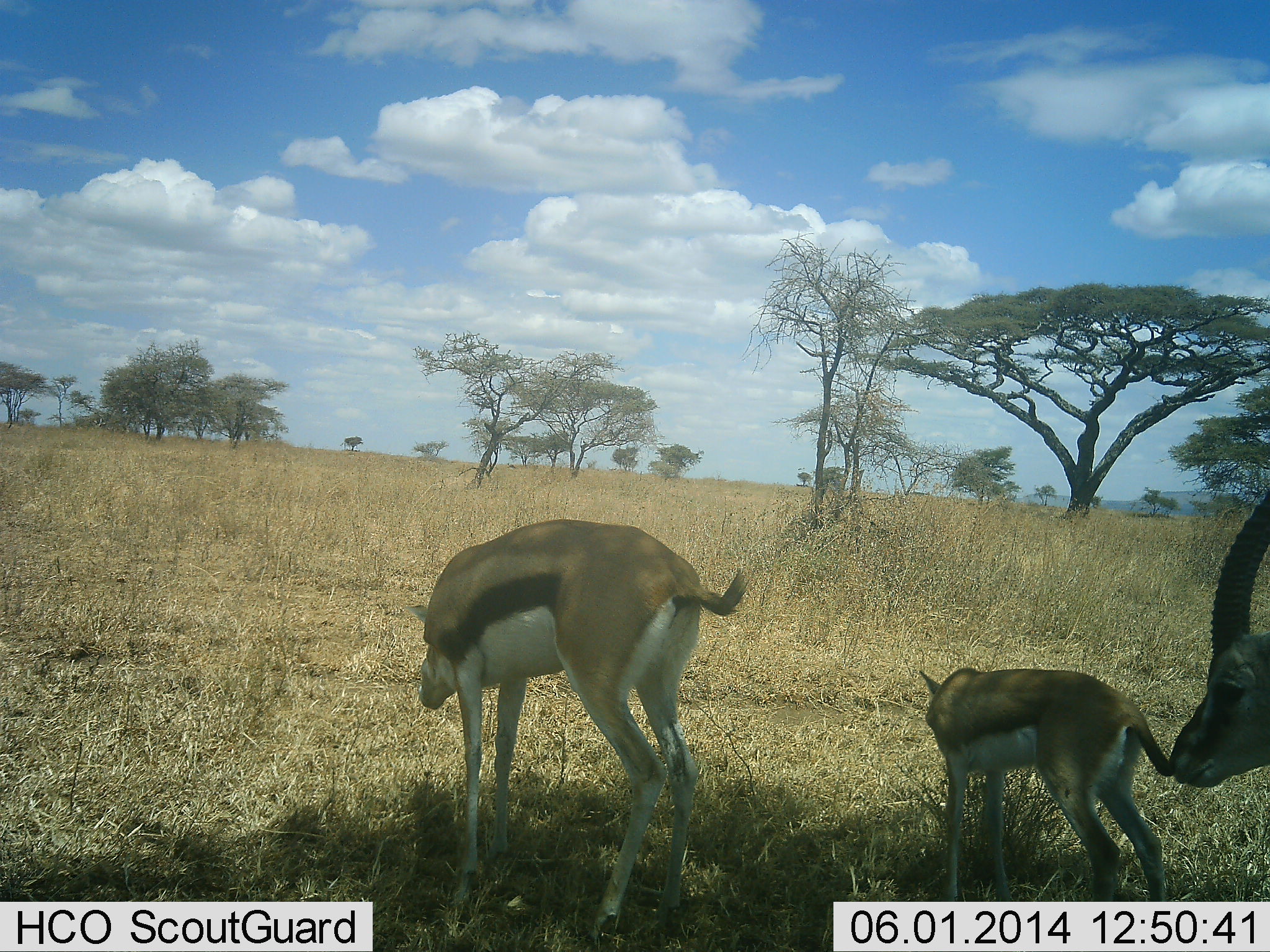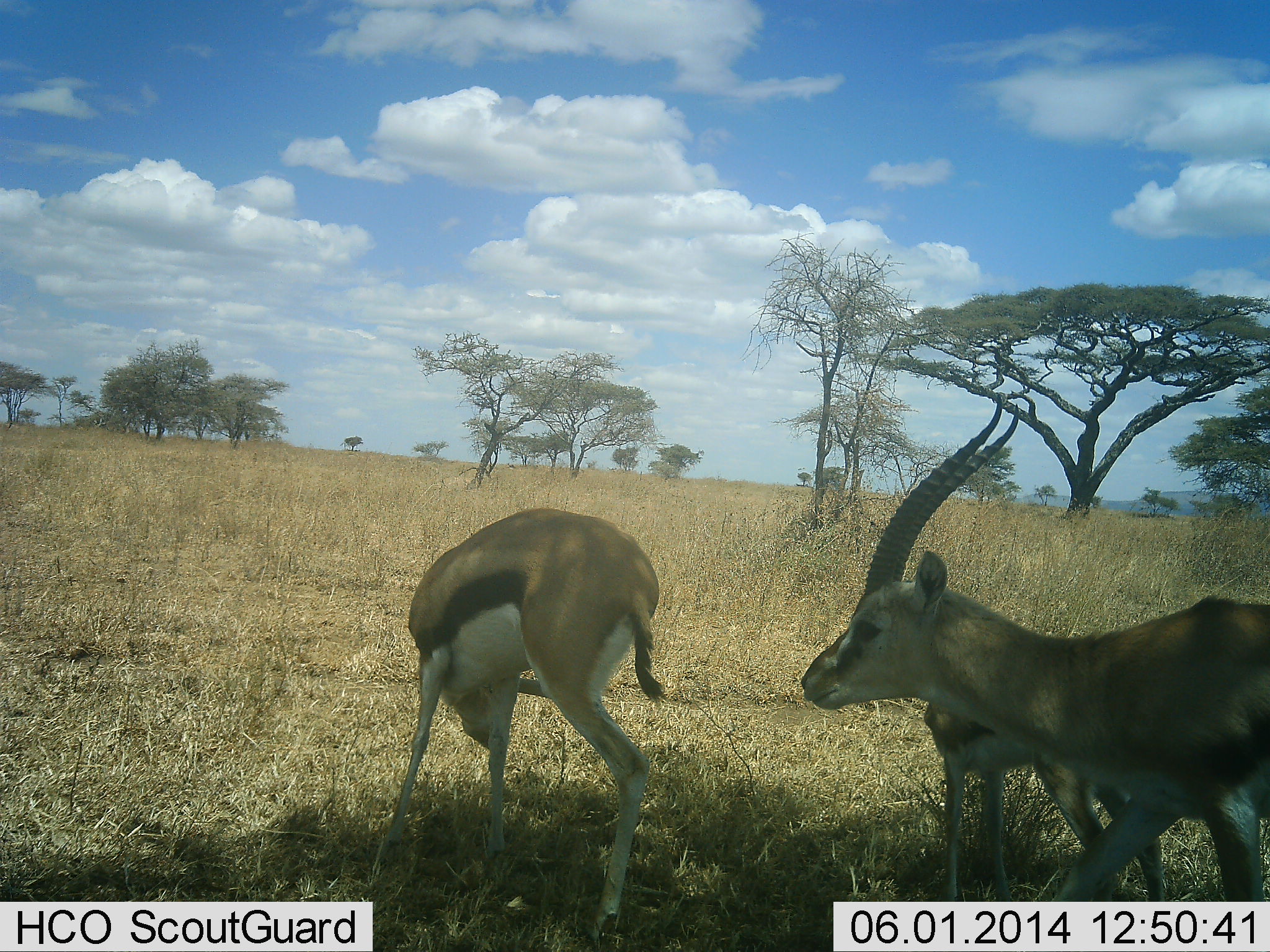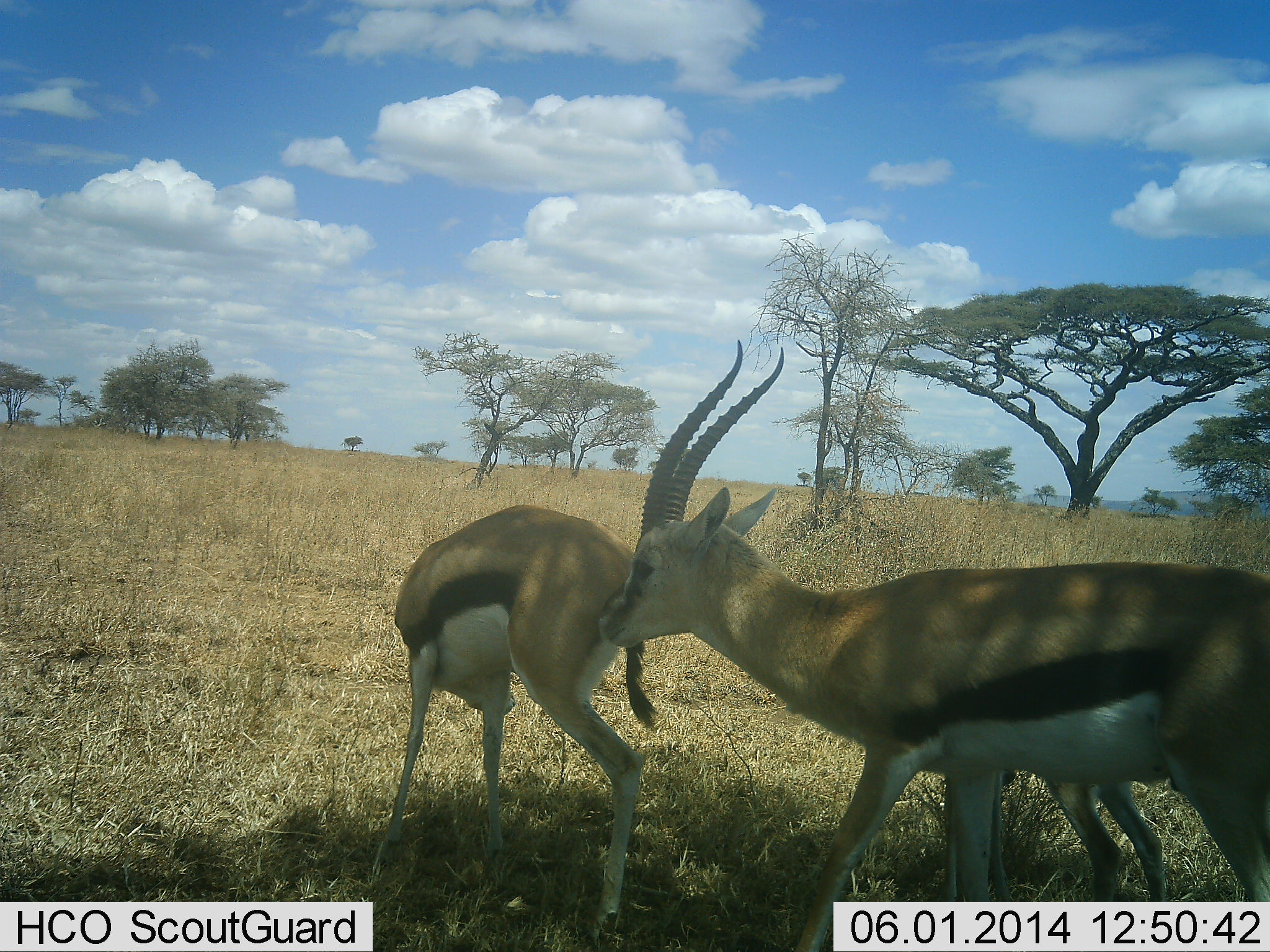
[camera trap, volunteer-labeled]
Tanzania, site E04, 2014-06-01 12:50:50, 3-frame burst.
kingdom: Animalia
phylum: Chordata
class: Mammalia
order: Artiodactyla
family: Bovidae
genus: Eudorcas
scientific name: Eudorcas thomsonii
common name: thomson's gazelle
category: gazellethomsons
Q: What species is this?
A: Gazellethomsons (thomson's gazelle) (Eudorcas thomsonii).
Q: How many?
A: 3.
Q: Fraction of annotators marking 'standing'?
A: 60%.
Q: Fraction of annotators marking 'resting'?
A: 0%.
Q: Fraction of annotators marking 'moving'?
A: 50%.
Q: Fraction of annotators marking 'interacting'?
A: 0%.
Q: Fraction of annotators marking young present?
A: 80%.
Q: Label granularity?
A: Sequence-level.